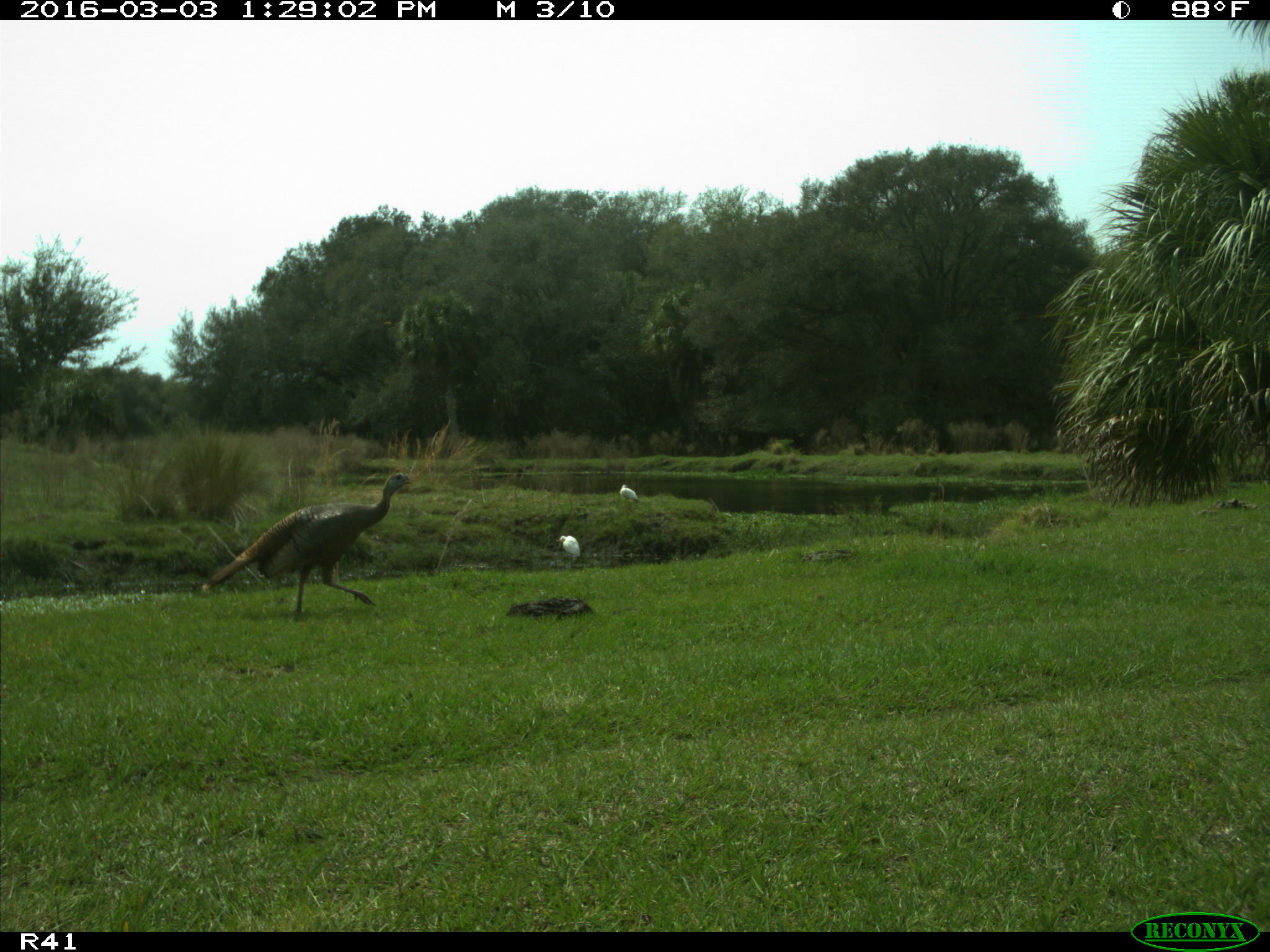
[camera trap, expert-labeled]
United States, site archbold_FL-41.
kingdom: Animalia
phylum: Chordata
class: Aves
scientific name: Aves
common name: birds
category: unidentified bird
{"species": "unidentified bird (birds) (Aves)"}